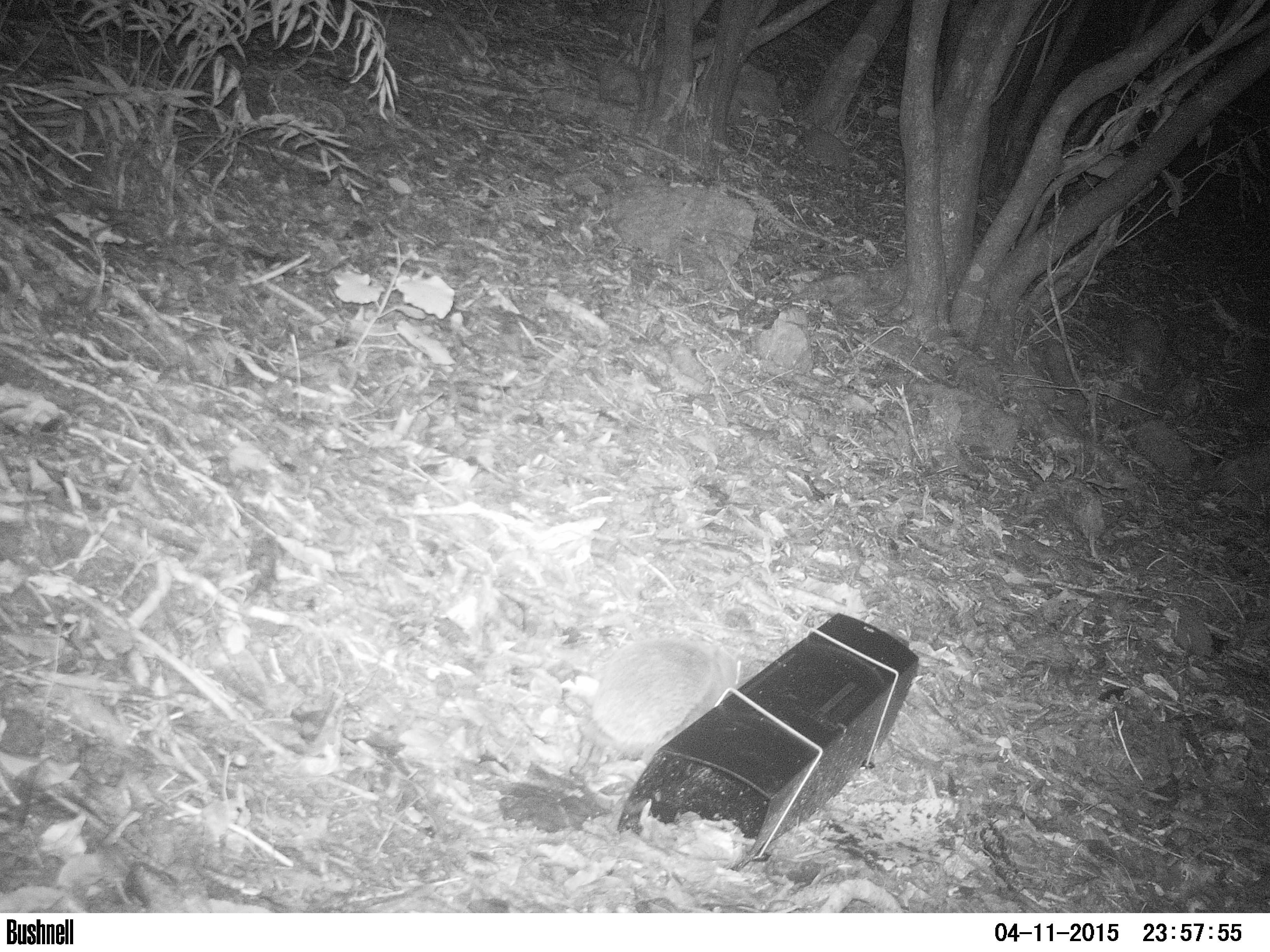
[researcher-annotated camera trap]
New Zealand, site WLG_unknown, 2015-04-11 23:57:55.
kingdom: Animalia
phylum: Chordata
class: Mammalia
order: Eulipotyphla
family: Erinaceidae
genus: Erinaceus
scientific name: Erinaceus europaeus europaeus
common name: european hedgehog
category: hedgehog